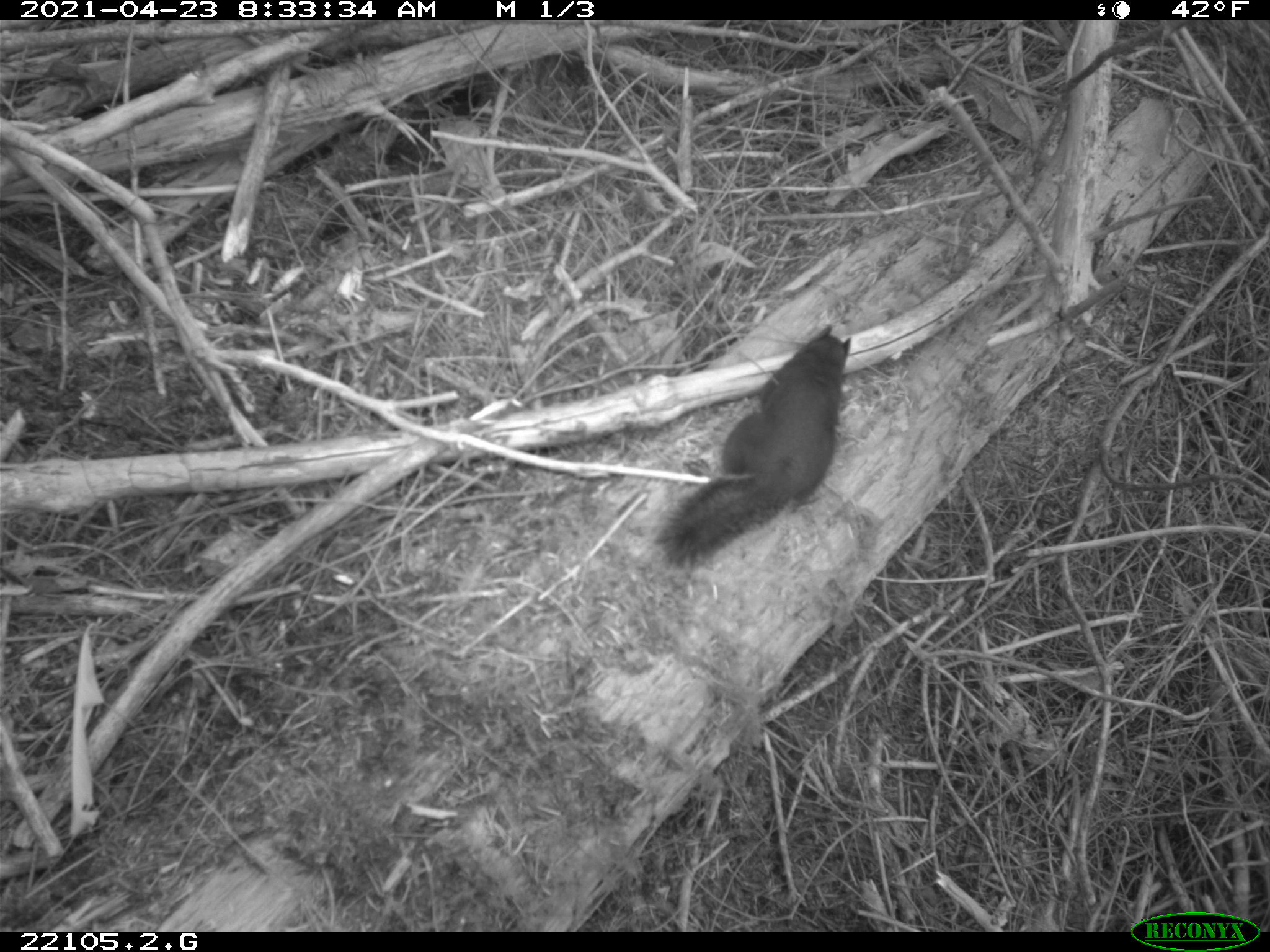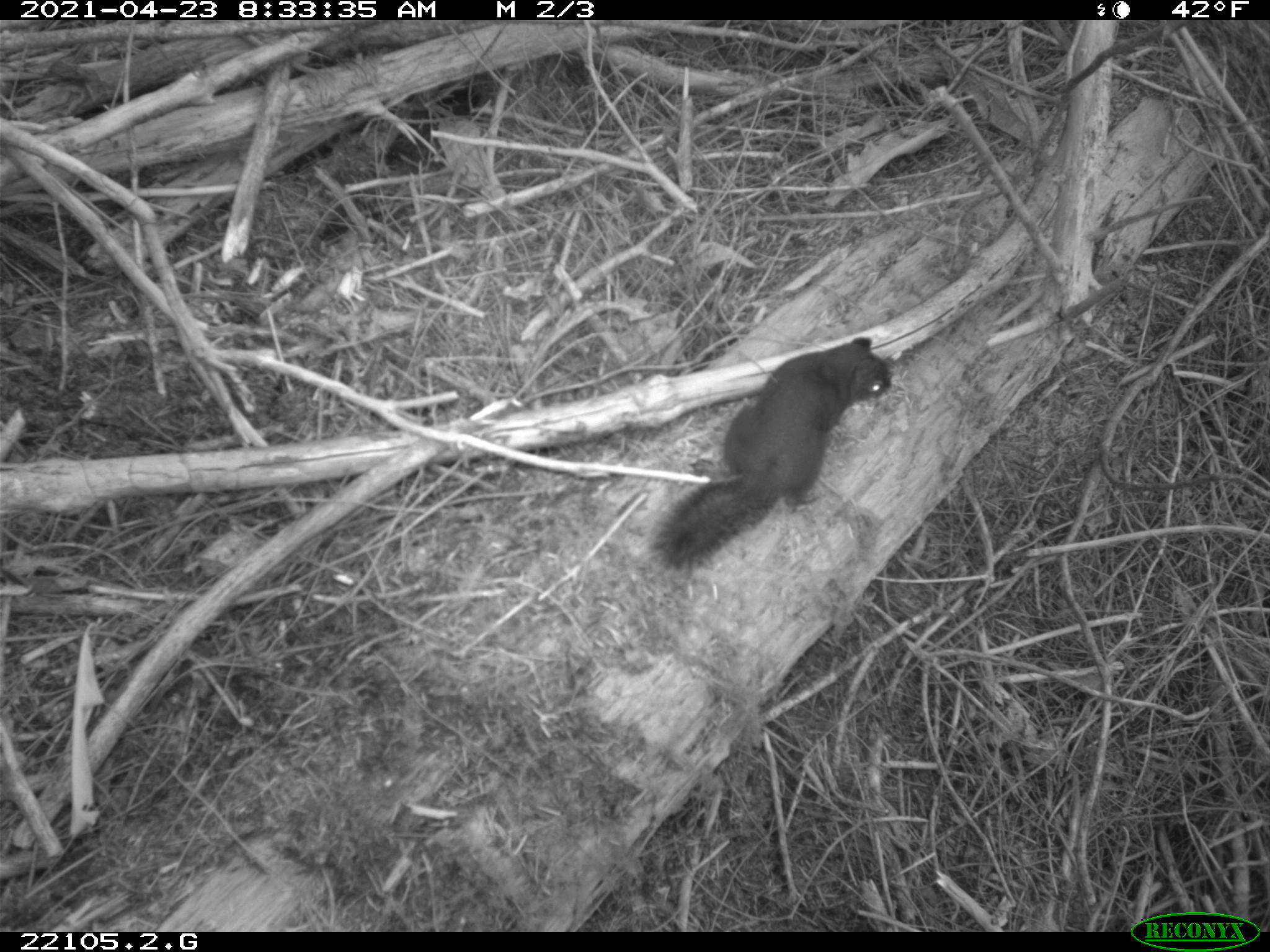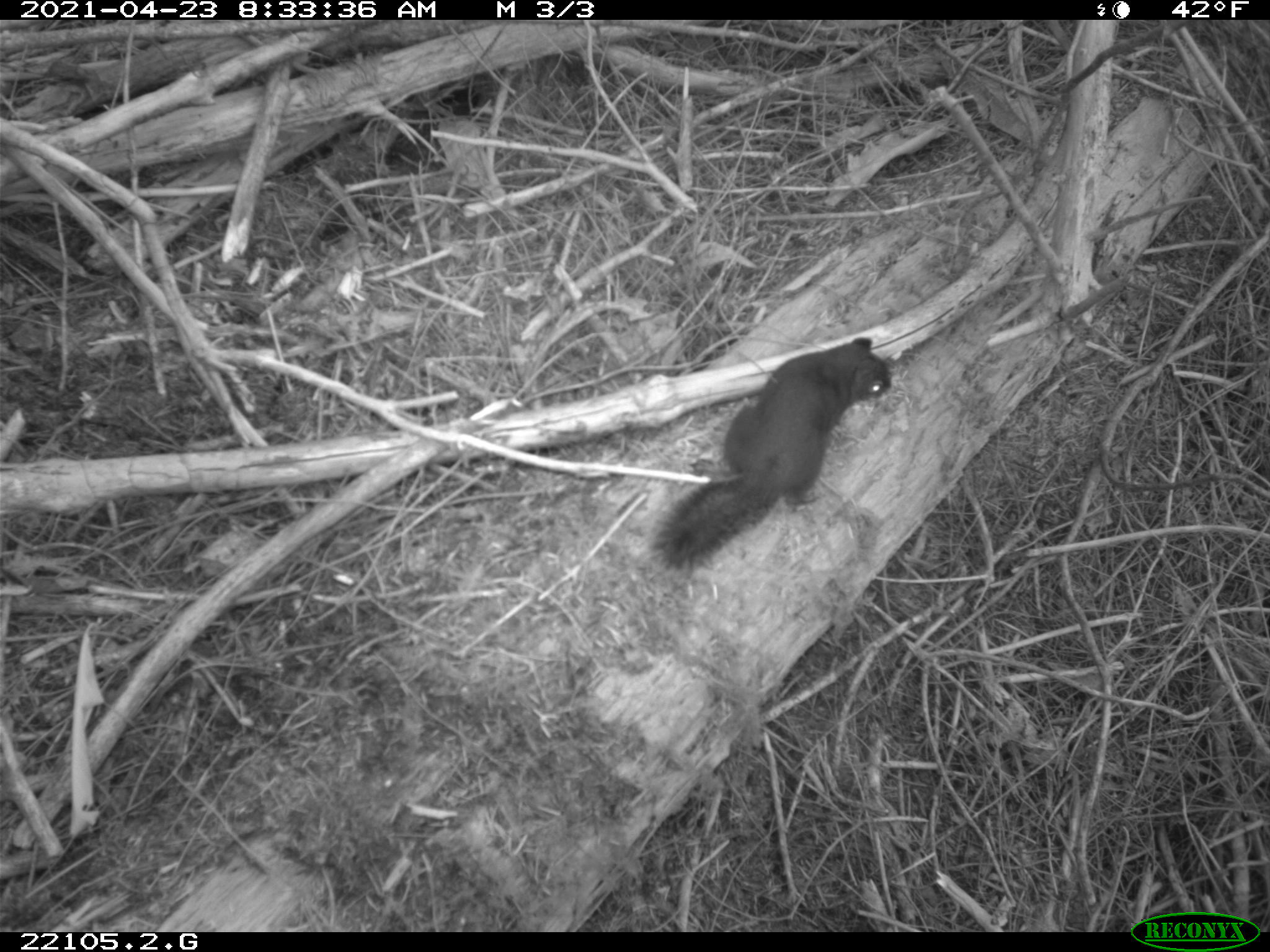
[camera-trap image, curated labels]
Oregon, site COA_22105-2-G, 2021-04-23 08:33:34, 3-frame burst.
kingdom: Animalia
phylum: Chordata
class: Mammalia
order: Rodentia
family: Sciuridae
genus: Tamiasciurus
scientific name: Tamiasciurus douglasii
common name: douglas squirrel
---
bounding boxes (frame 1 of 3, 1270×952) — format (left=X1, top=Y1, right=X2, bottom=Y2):
douglas squirrel: (left=637, top=302, right=868, bottom=587)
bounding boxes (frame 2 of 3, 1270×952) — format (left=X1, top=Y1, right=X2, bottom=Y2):
douglas squirrel: (left=627, top=312, right=902, bottom=603)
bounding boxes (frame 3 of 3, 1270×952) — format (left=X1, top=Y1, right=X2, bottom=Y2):
douglas squirrel: (left=636, top=316, right=915, bottom=597)